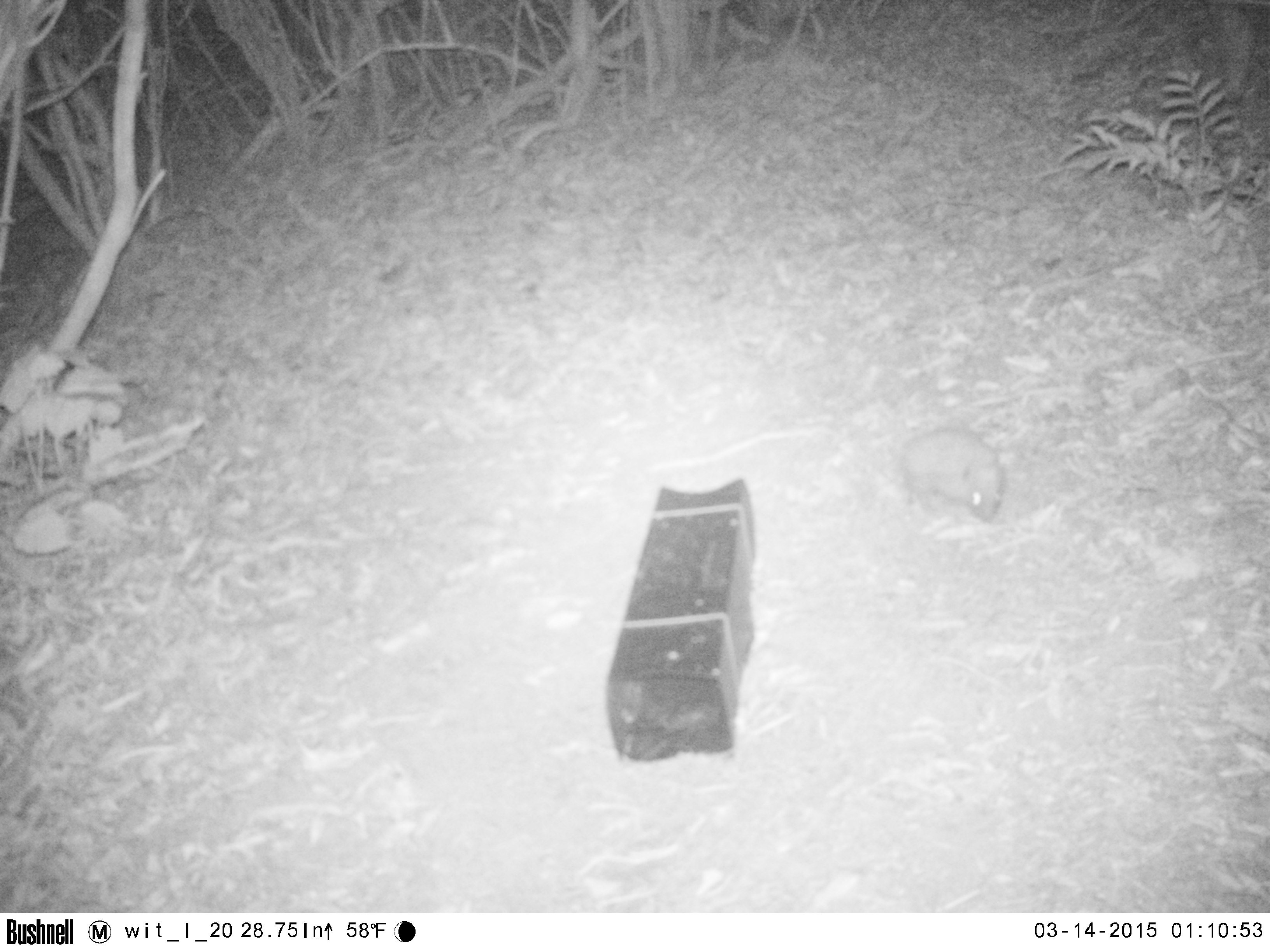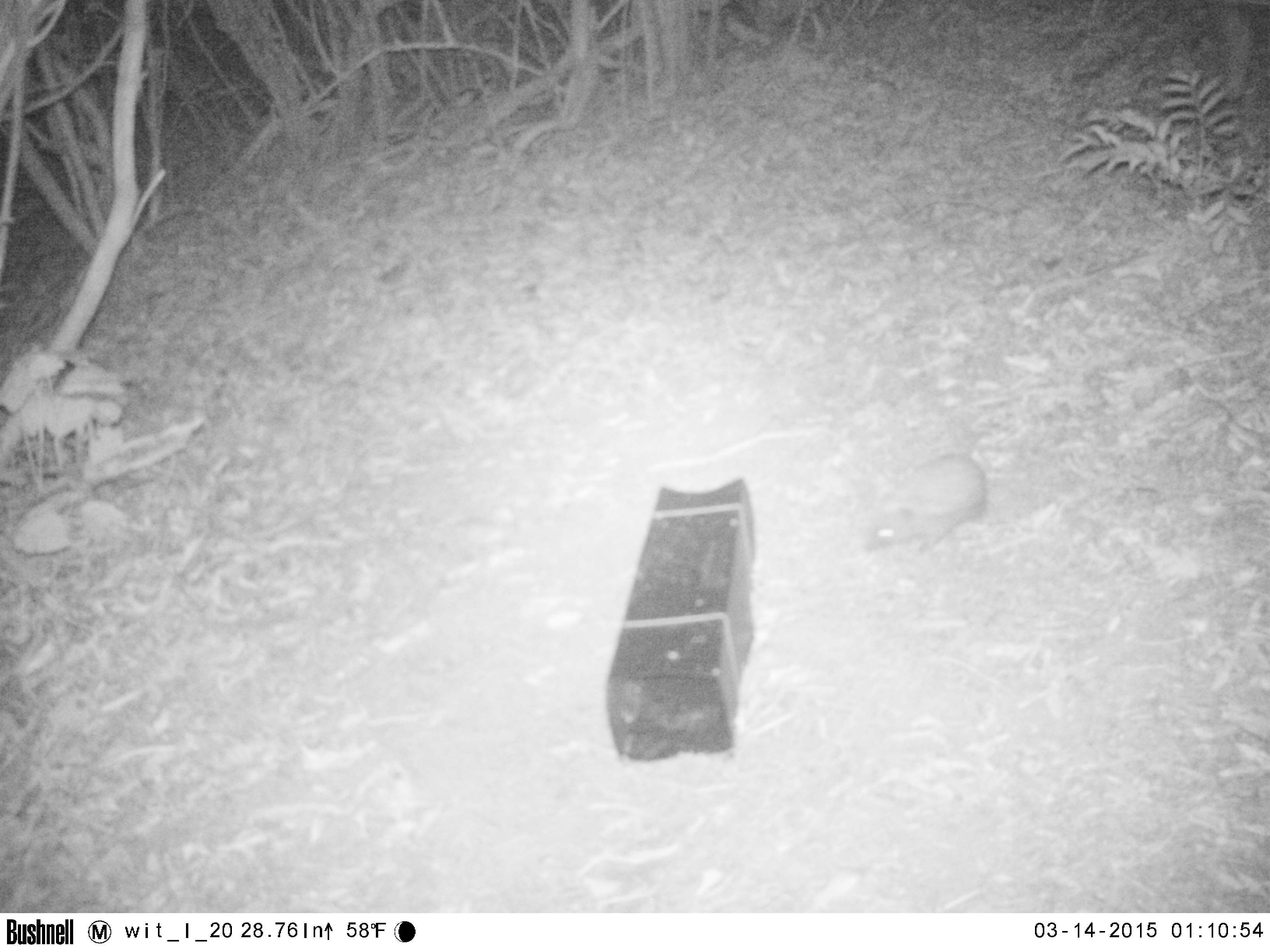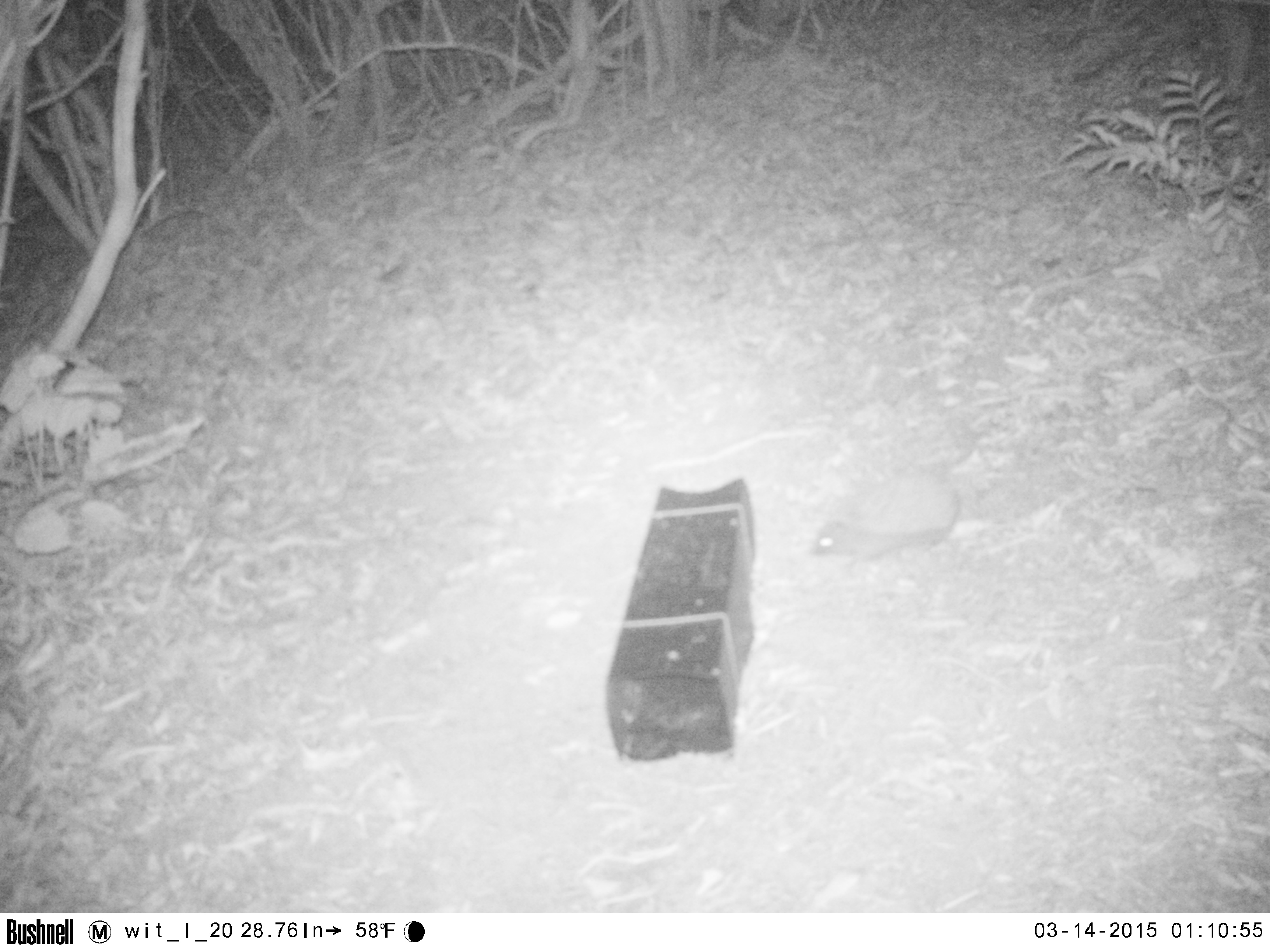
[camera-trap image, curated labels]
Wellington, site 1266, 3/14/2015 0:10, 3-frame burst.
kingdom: Animalia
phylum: Chordata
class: Mammalia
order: Eulipotyphla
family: Erinaceidae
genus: Erinaceus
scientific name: Erinaceus europaeus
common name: hedgehog